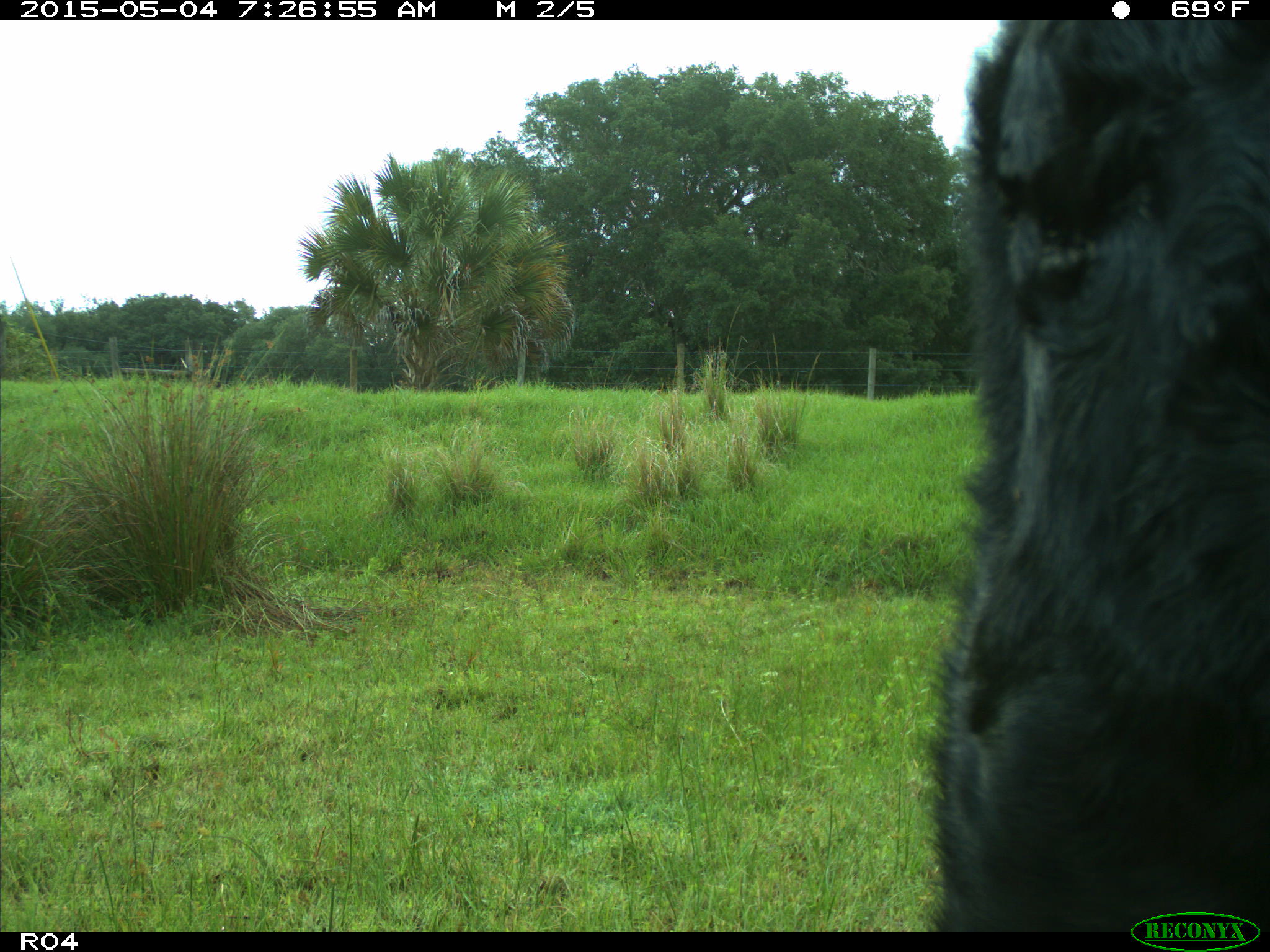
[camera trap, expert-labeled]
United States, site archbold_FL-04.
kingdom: Animalia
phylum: Chordata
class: Mammalia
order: Artiodactyla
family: Bovidae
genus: Bos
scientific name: Bos taurus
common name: domestic cow